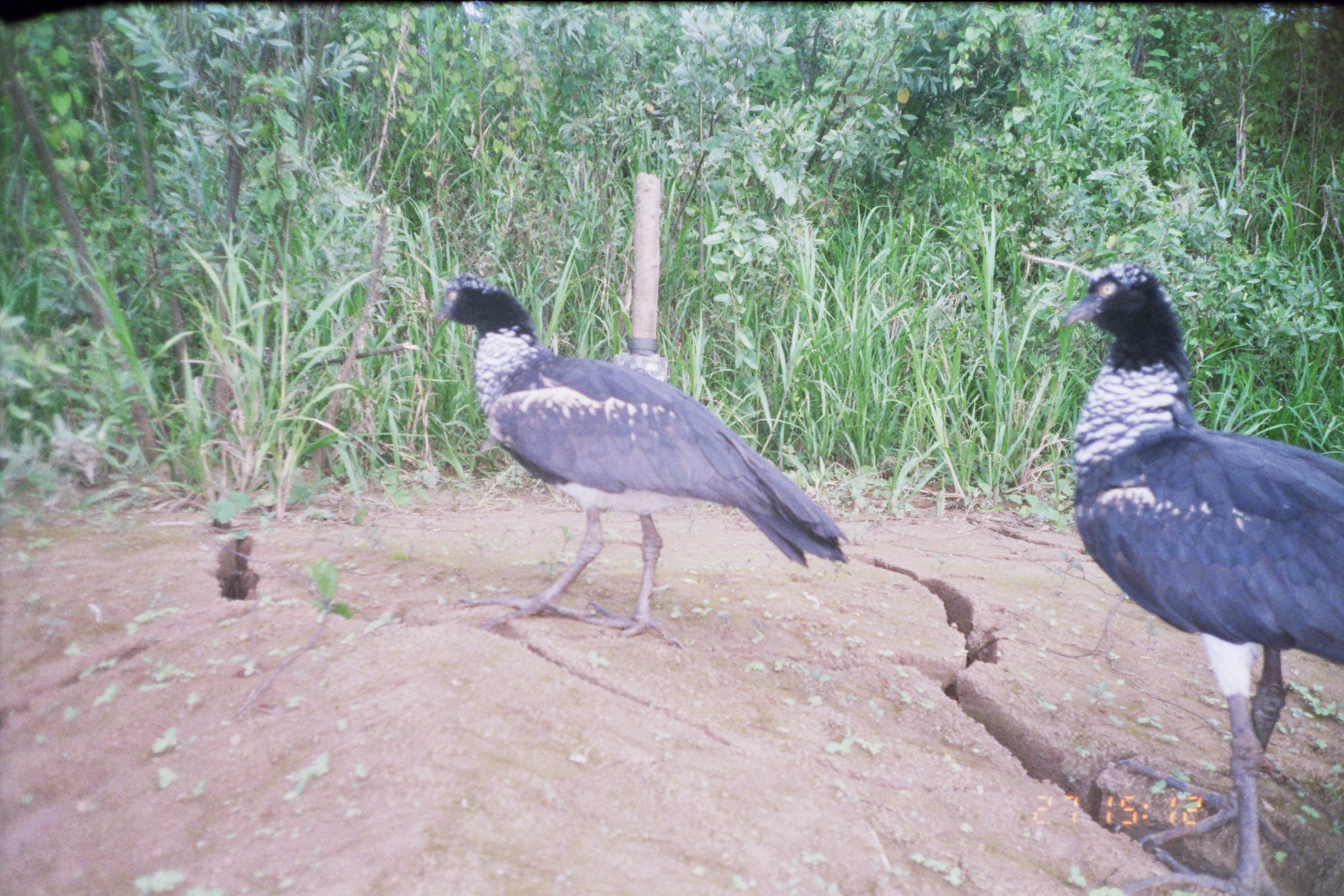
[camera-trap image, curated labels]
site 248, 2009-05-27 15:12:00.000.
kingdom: Animalia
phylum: Chordata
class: Aves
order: Anseriformes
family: Anhimidae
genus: Anhima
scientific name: Anhima cornuta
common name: horned screamer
Anhima cornuta (horned screamer).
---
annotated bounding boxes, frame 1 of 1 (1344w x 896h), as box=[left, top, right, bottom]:
anhima cornuta: box=[1061, 262, 1344, 896]; box=[430, 271, 852, 649]